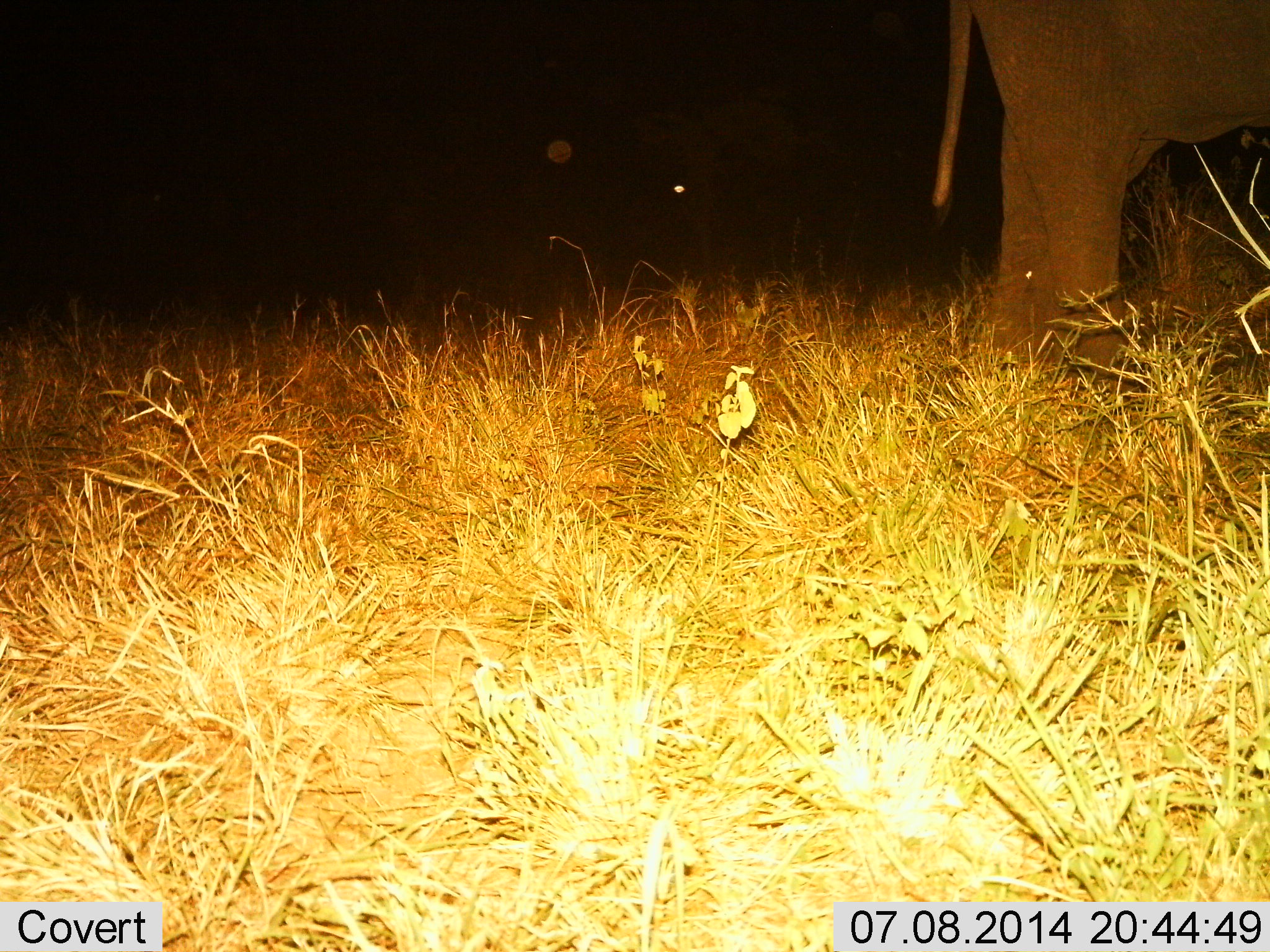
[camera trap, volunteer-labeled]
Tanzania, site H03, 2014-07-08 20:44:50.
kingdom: Animalia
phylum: Chordata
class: Mammalia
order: Proboscidea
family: Elephantidae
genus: Loxodonta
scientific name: Loxodonta africana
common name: african bush elephant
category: elephant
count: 1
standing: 90%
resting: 0%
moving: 10%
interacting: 0%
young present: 0%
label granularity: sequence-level